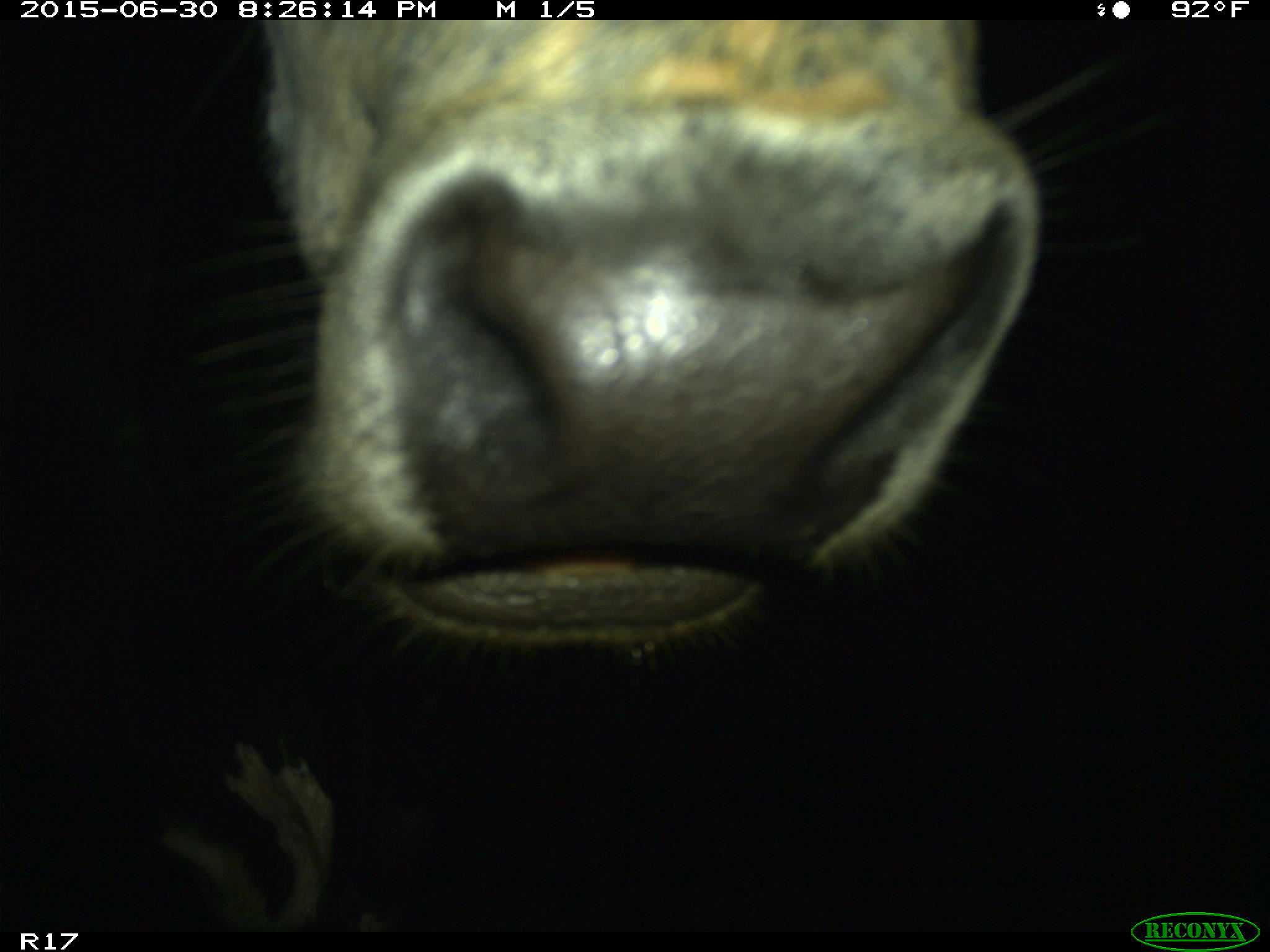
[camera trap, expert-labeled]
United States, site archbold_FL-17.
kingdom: Animalia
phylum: Chordata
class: Mammalia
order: Artiodactyla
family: Bovidae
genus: Bos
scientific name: Bos taurus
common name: domestic cow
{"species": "Bos taurus (domestic cow)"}